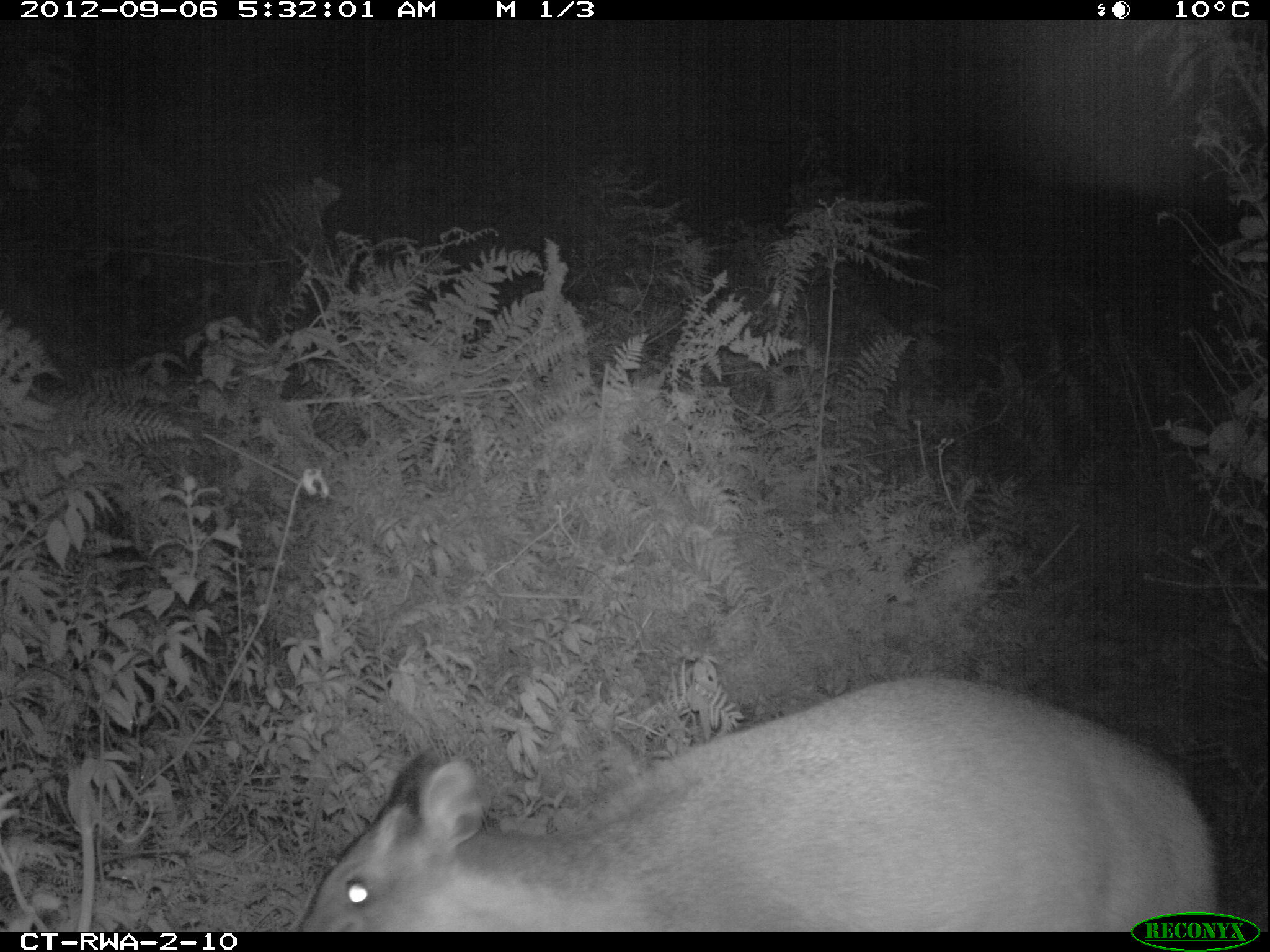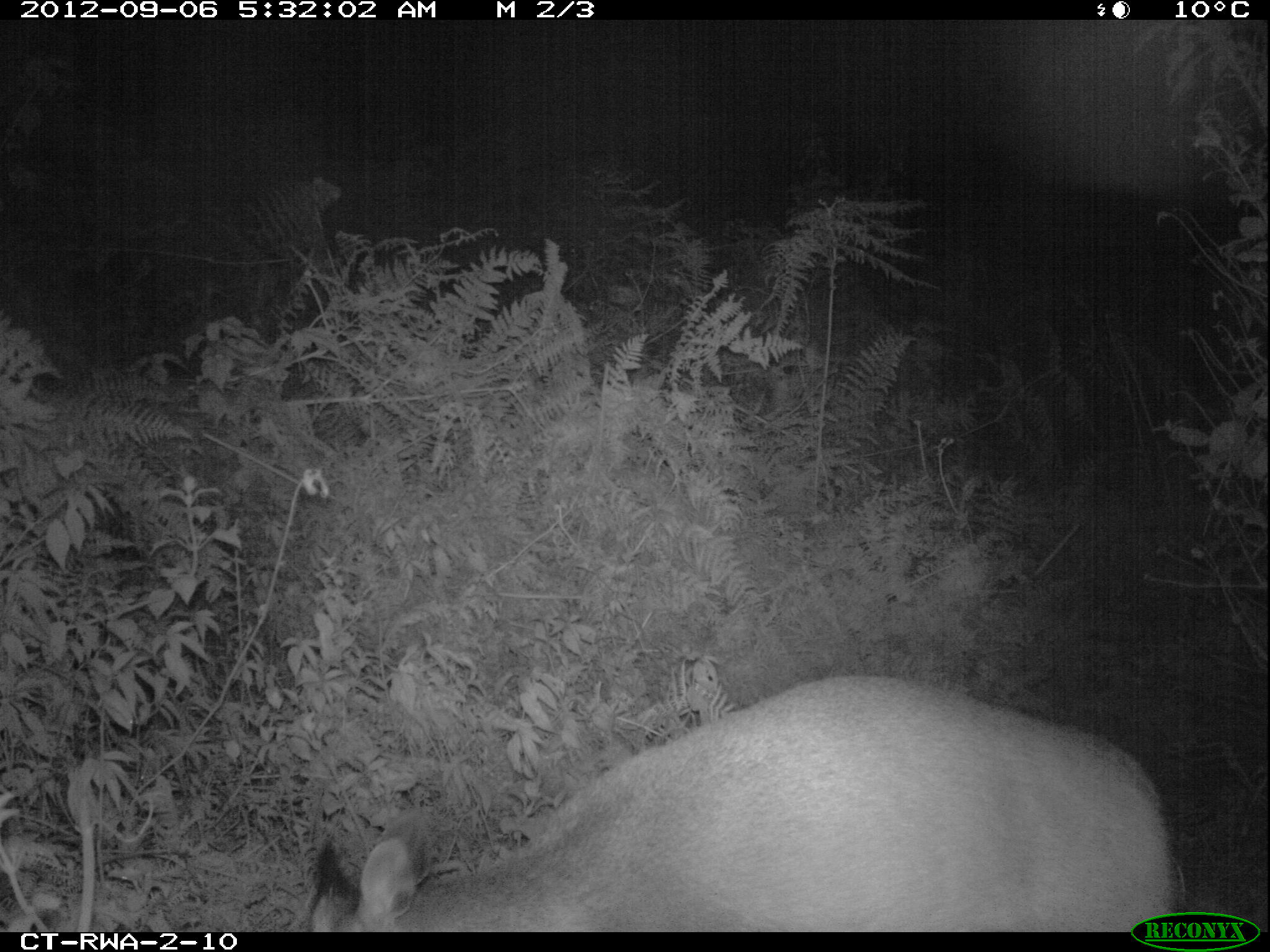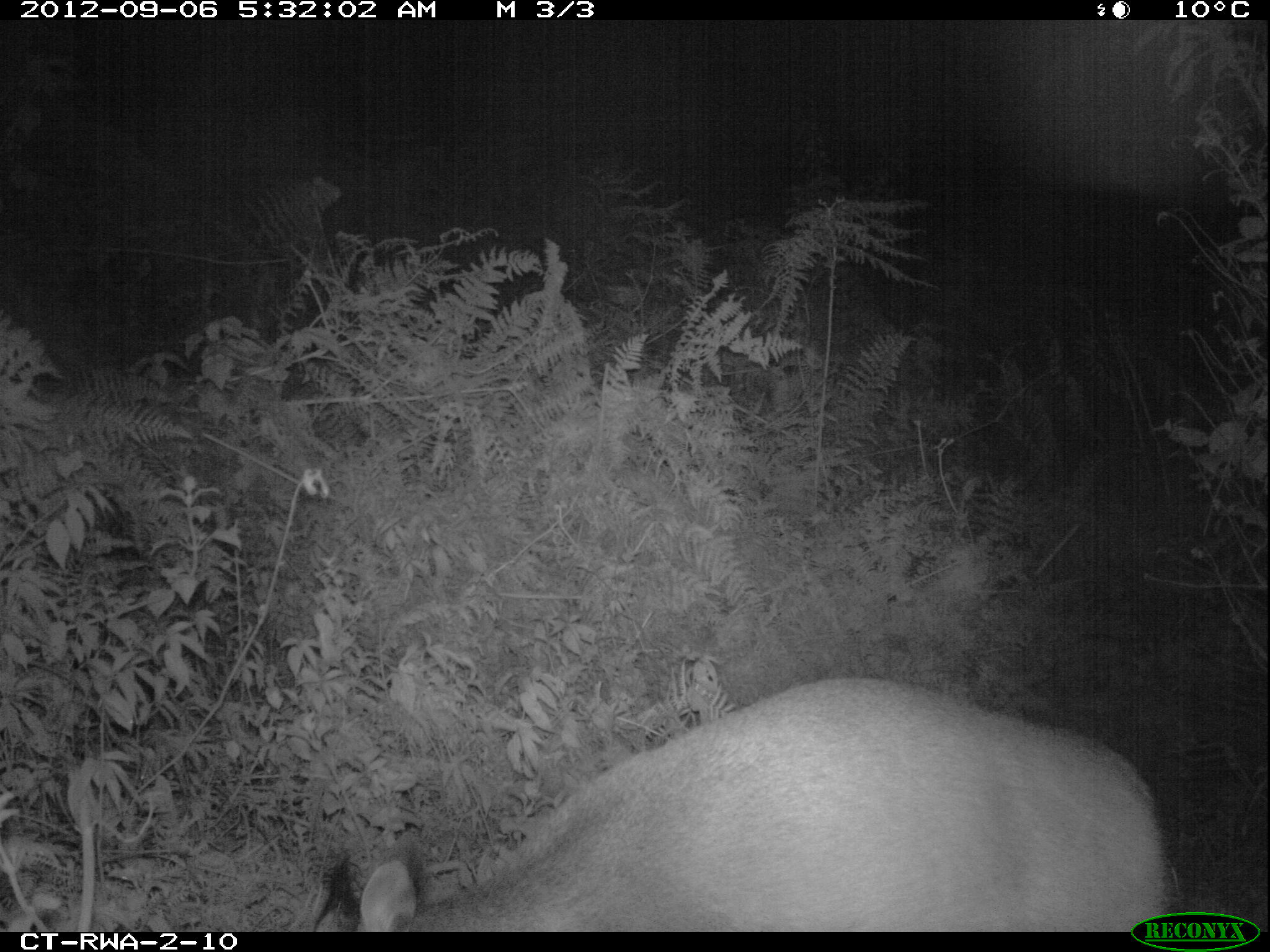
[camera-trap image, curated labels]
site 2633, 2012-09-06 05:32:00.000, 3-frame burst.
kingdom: Animalia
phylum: Chordata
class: Mammalia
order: Artiodactyla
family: Bovidae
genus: Cephalophus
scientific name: Cephalophus nigrifrons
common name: black-fronted duiker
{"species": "Cephalophus nigrifrons (black-fronted duiker)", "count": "1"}